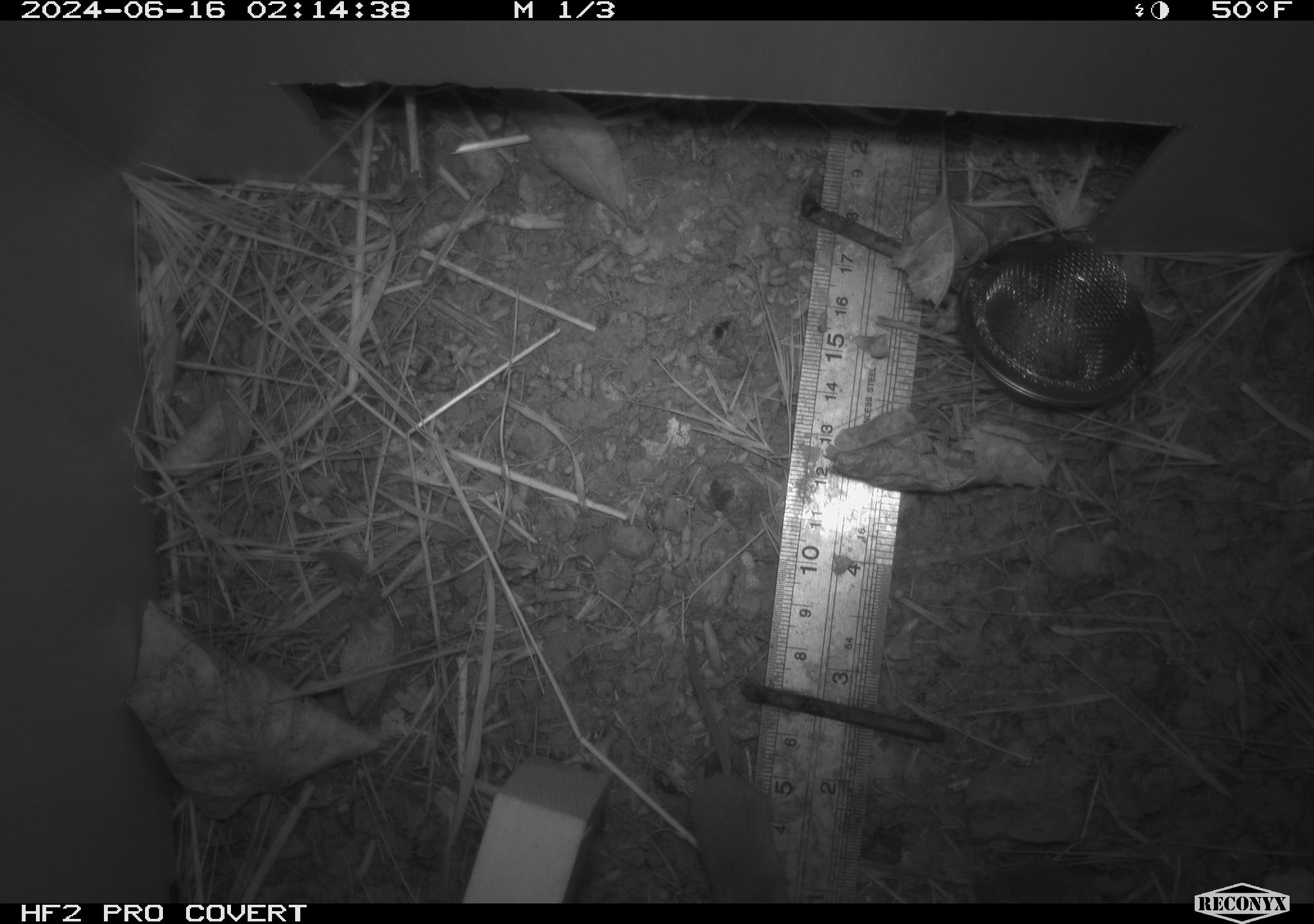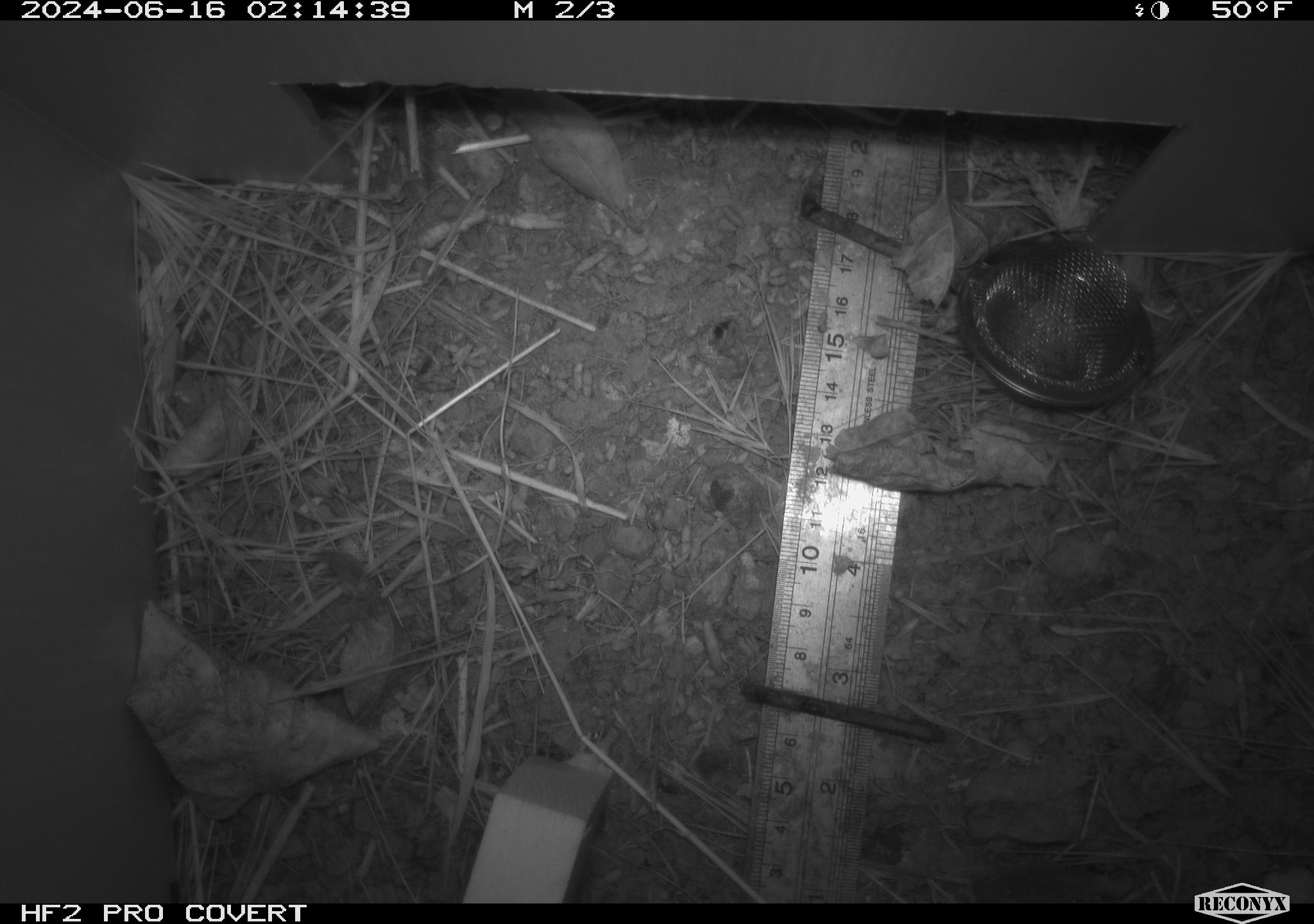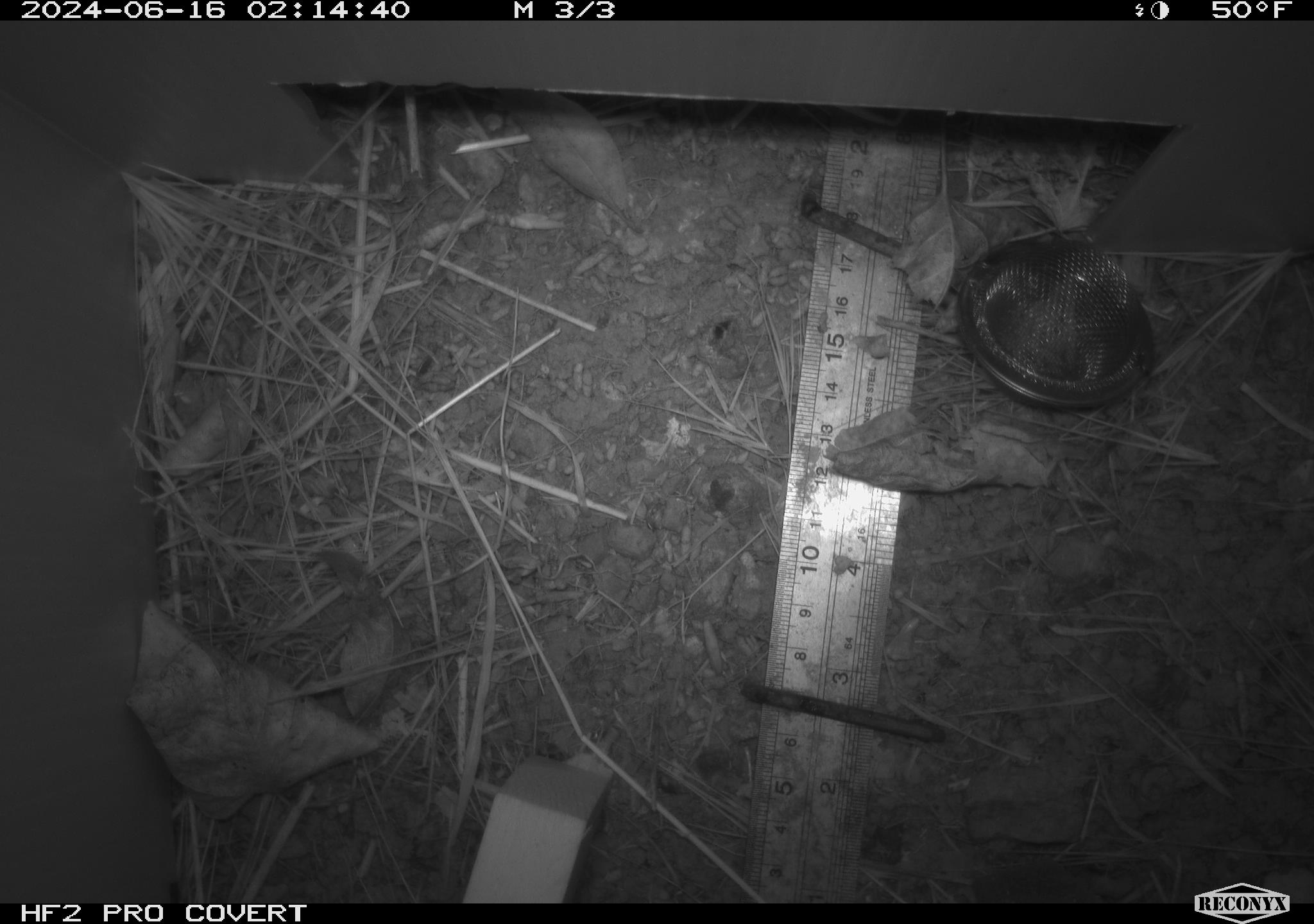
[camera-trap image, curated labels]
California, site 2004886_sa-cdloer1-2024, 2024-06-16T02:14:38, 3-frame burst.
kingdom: Animalia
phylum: Chordata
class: Mammalia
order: Eulipotyphla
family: Soricidae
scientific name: Soricidae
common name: shrews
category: soricidae family